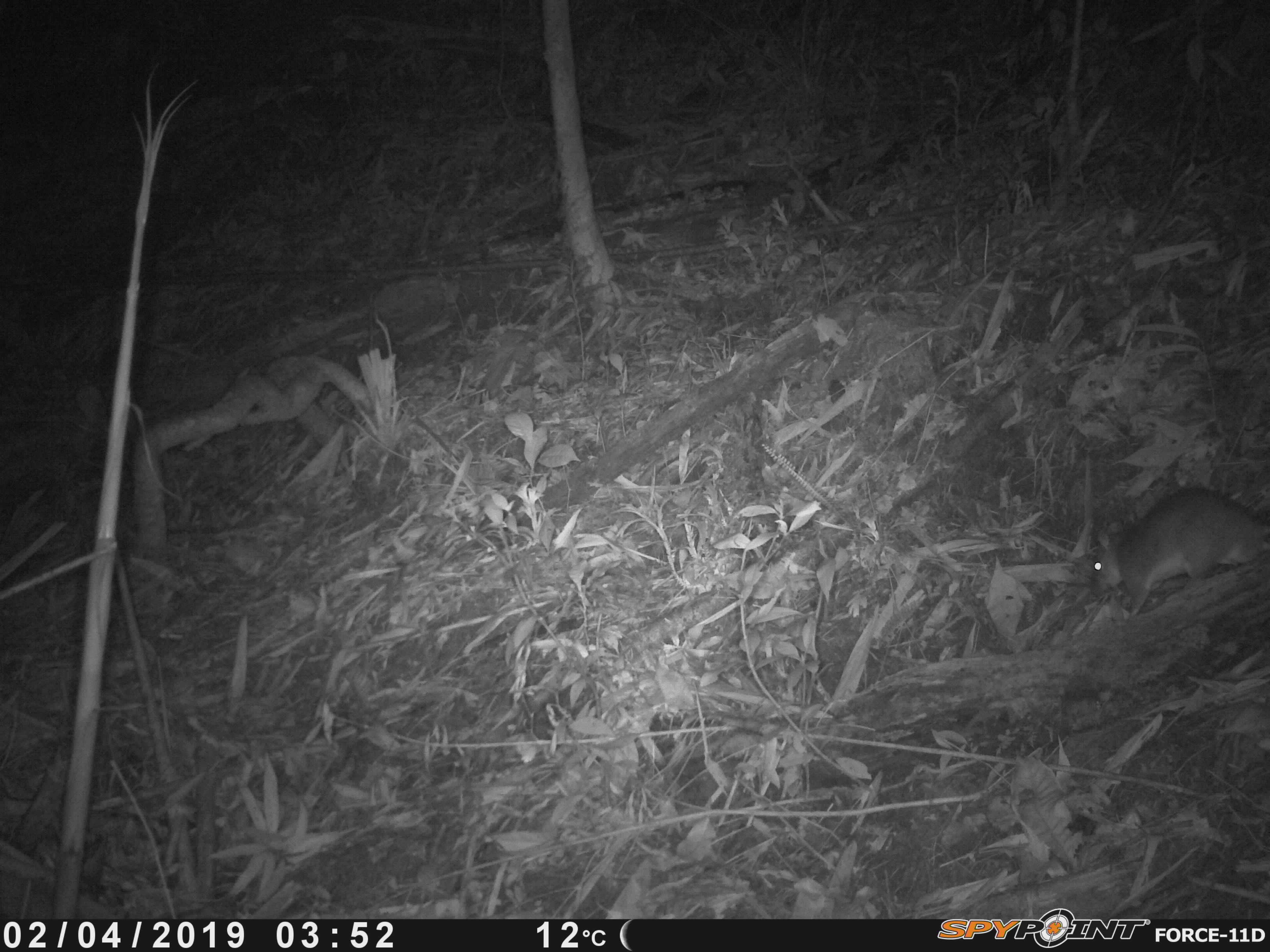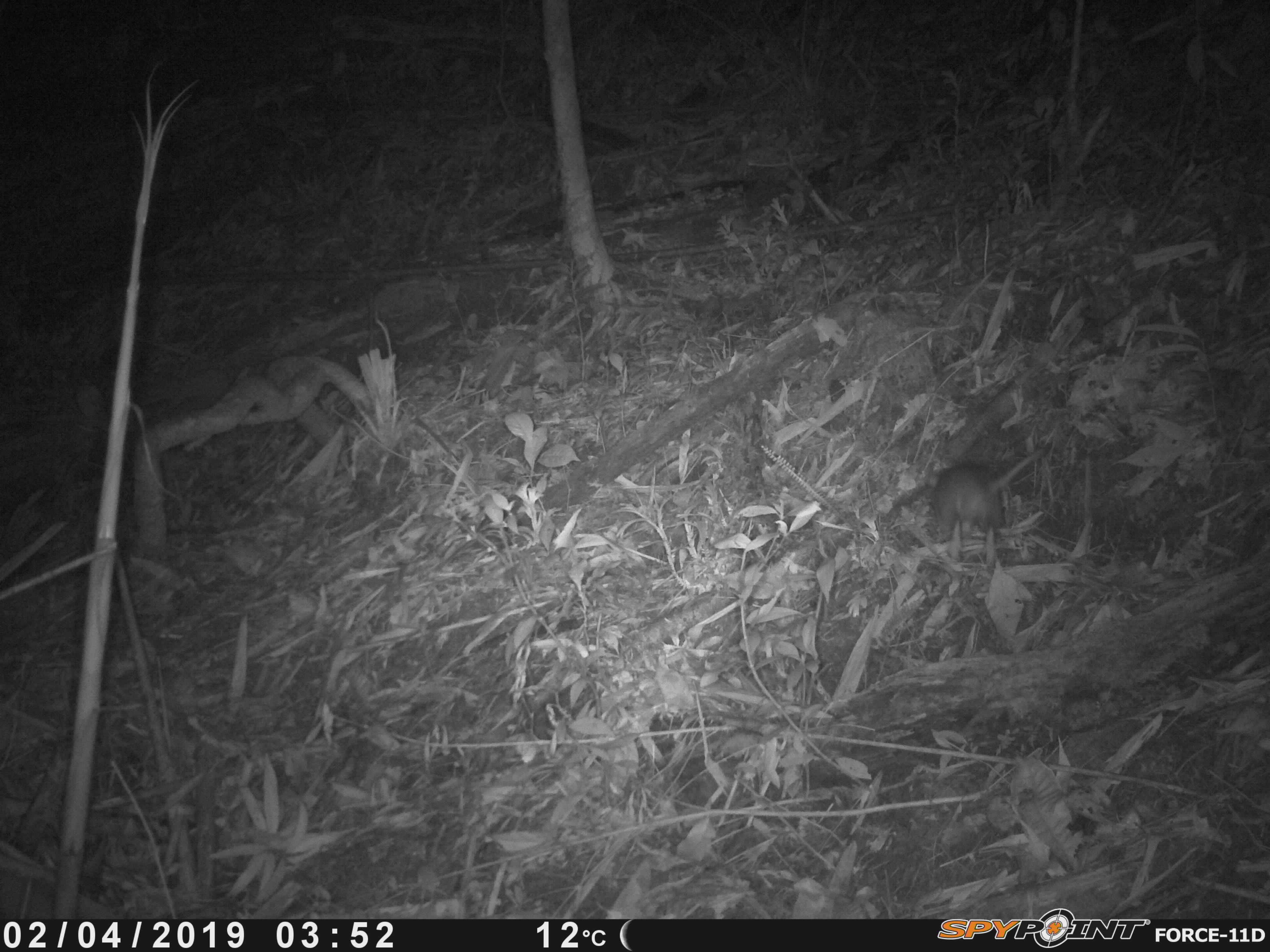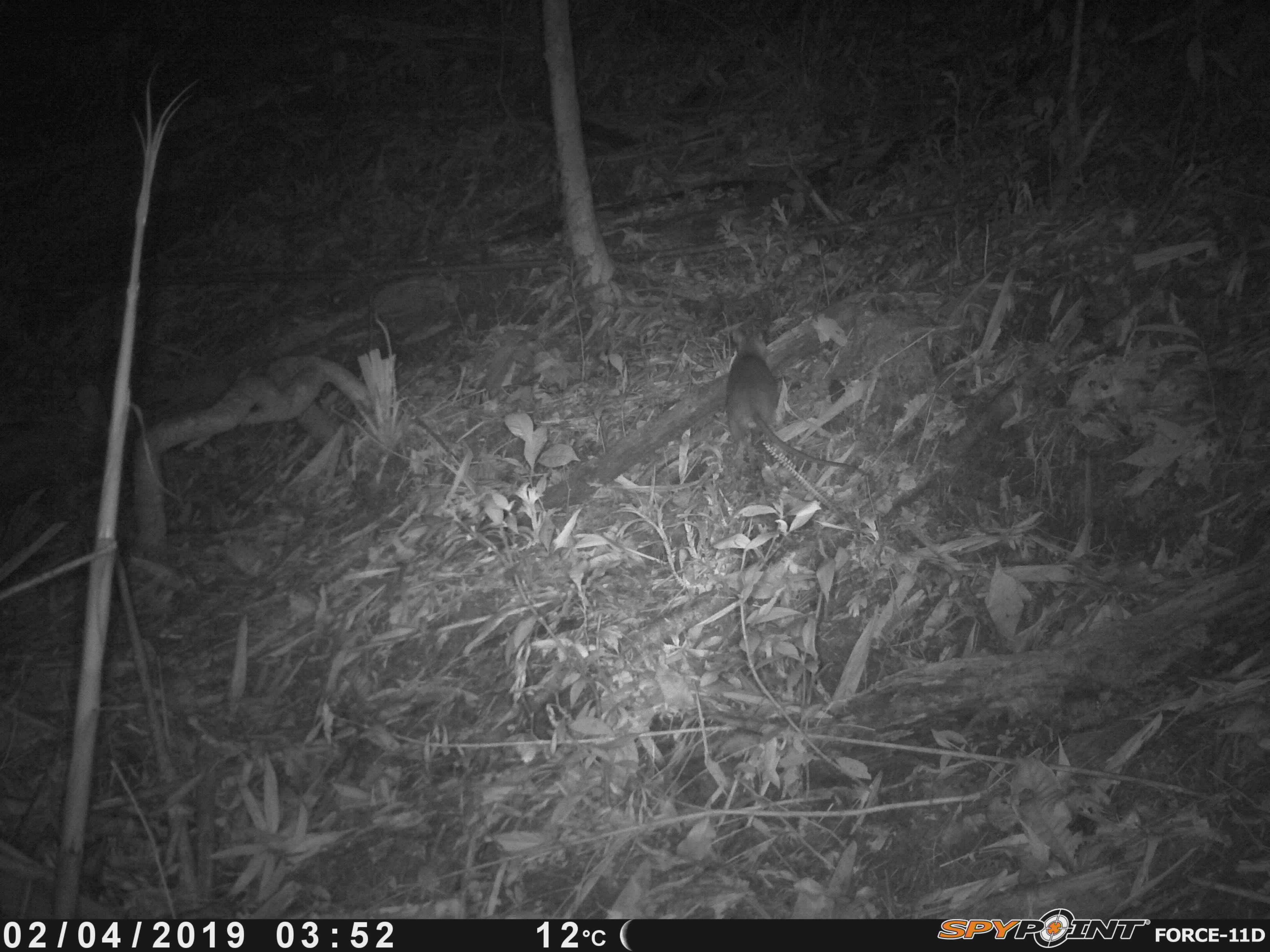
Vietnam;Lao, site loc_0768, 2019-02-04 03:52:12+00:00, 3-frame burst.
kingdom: Animalia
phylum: Chordata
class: Mammalia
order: Rodentia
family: Muridae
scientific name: Muridae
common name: old-world mice and rats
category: unidentified murid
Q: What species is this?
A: Unidentified murid (old-world mice and rats) (Muridae).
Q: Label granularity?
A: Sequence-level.